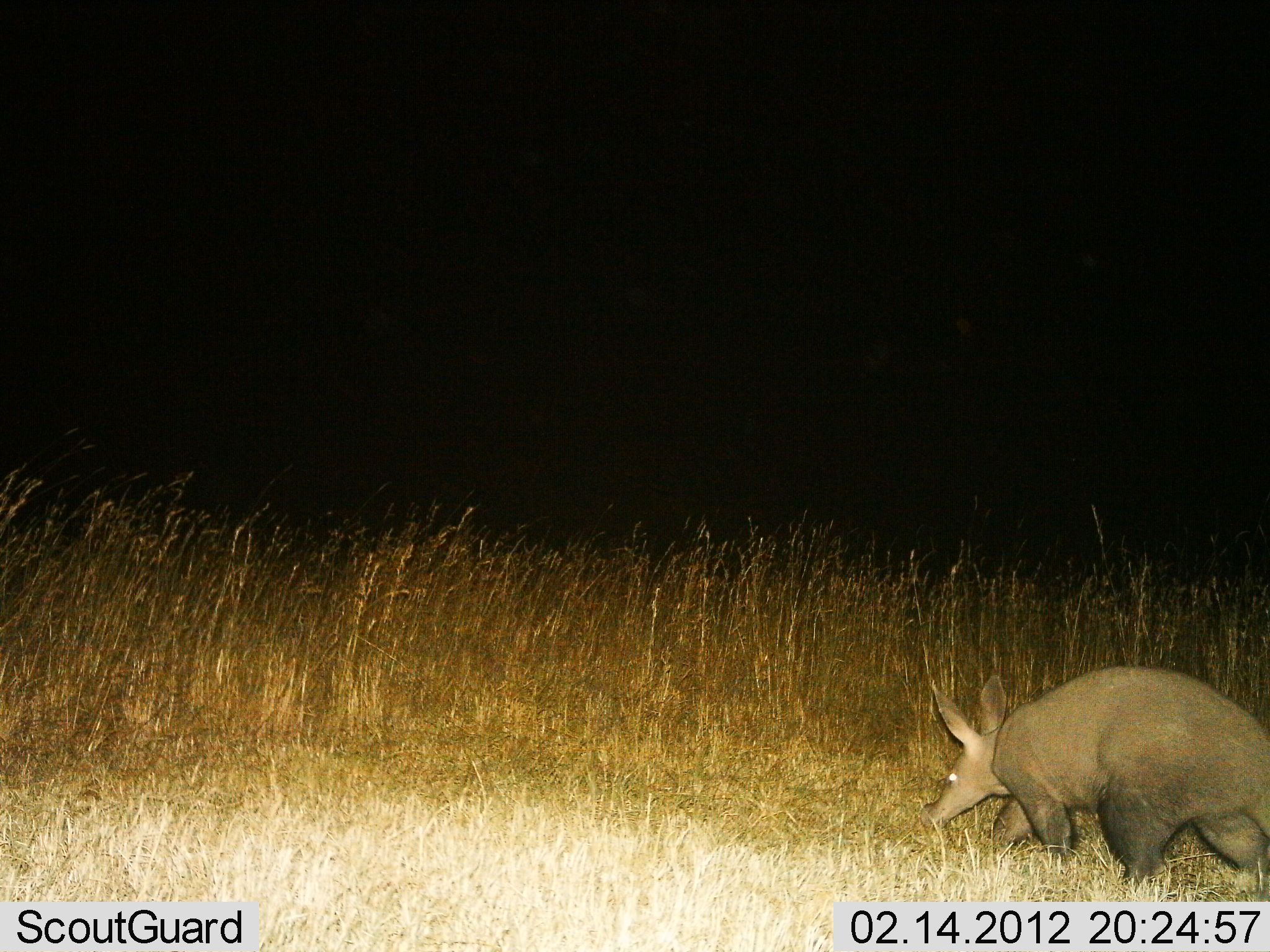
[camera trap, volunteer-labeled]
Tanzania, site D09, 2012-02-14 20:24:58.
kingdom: Animalia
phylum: Chordata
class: Mammalia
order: Tubulidentata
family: Orycteropodidae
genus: Orycteropus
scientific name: Orycteropus afer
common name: aardvark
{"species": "aardvark (Orycteropus afer)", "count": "1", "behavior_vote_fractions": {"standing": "6%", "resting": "0%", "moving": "88%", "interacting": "0%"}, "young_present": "0%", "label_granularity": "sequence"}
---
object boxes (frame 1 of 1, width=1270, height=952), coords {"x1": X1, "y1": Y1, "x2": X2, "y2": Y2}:
animal: {"x1": 919, "y1": 661, "x2": 1270, "y2": 901}